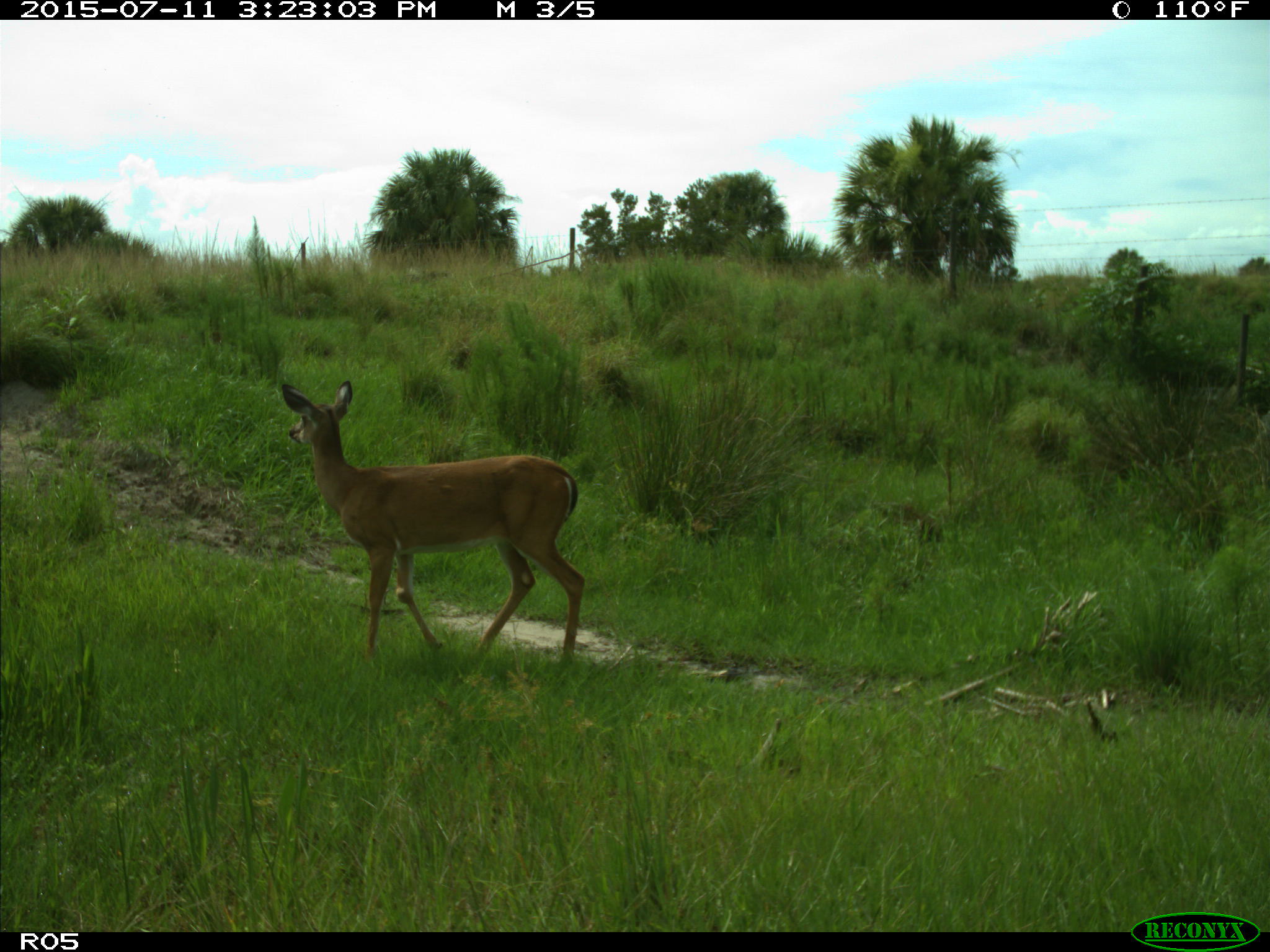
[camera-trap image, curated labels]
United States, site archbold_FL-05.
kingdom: Animalia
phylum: Chordata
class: Mammalia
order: Artiodactyla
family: Cervidae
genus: Odocoileus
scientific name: Odocoileus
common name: deer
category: unidentified deer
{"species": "unidentified deer (deer) (Odocoileus)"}